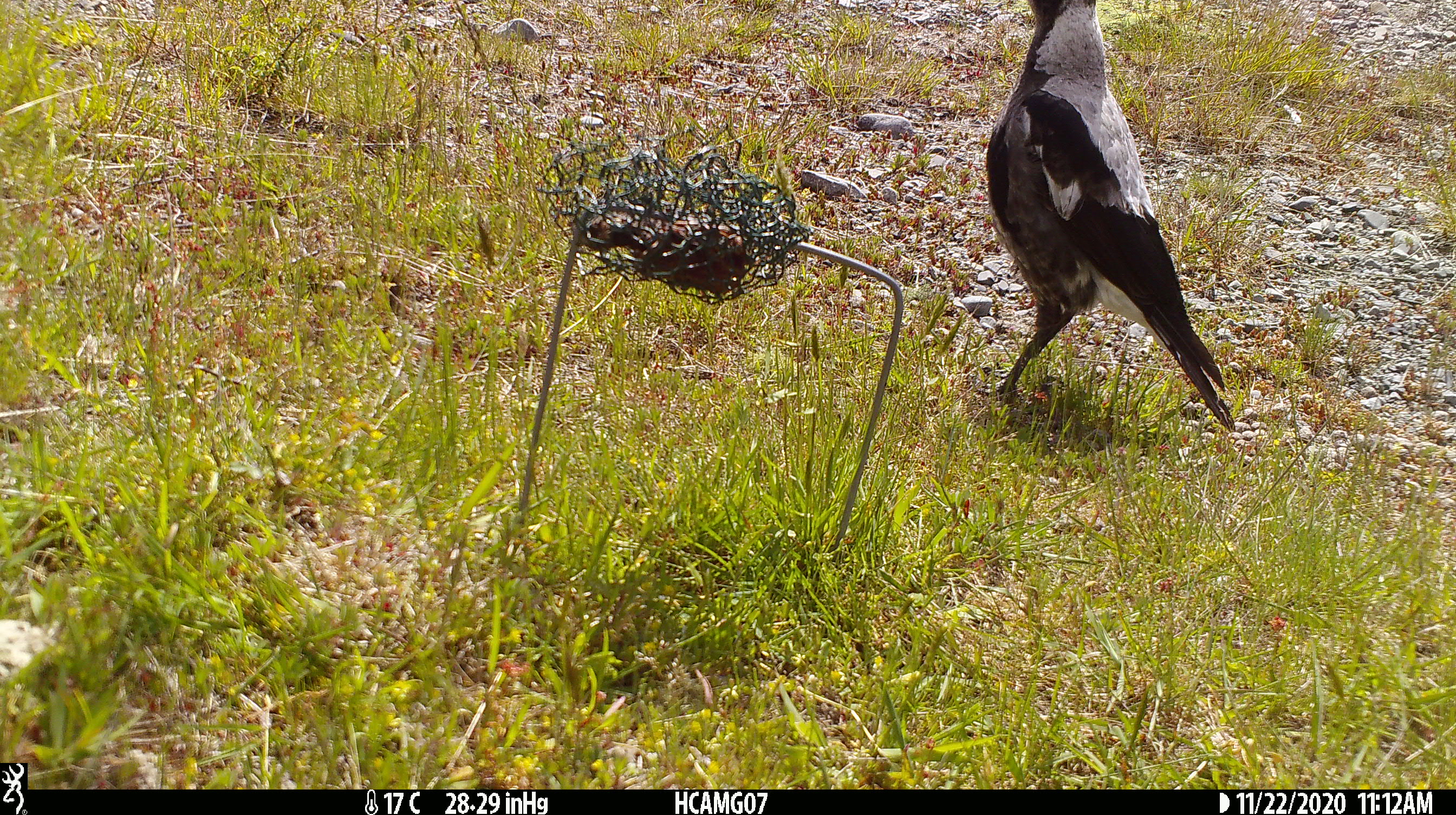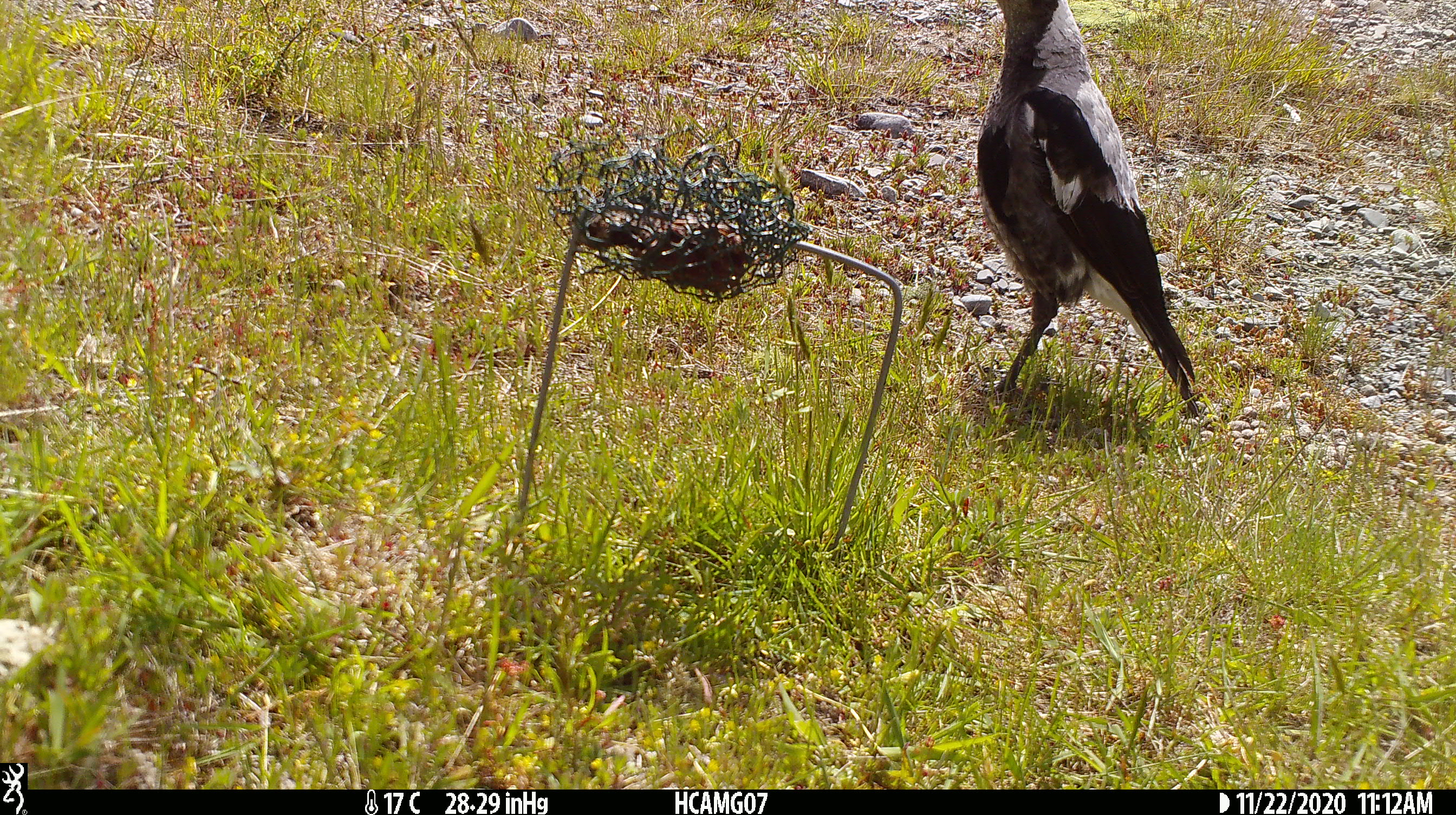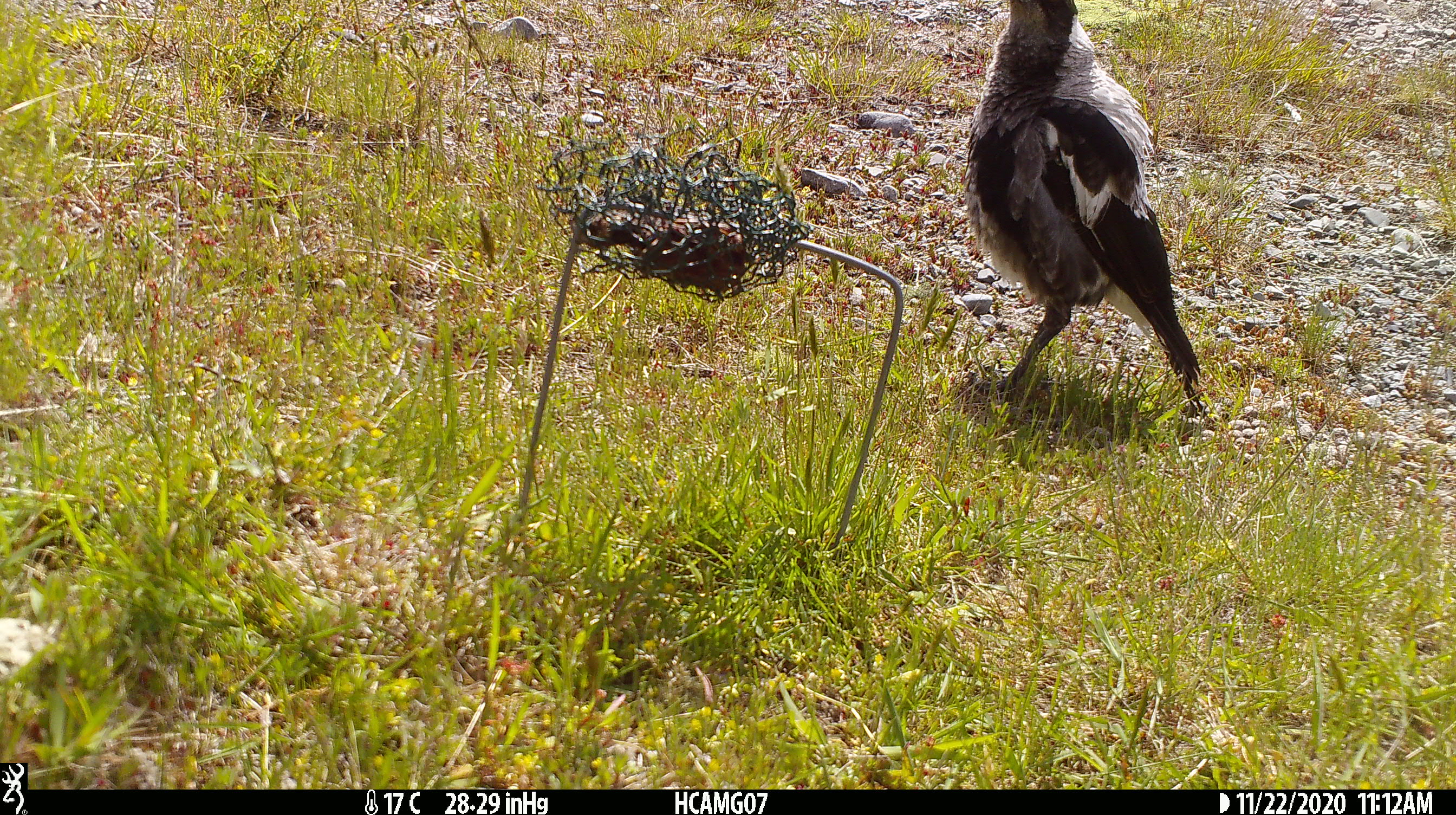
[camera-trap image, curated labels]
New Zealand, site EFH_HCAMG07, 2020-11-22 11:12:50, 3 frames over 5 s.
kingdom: Animalia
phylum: Chordata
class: Aves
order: Passeriformes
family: Artamidae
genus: Gymnorhina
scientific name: Gymnorhina tibicen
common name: australian magpie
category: magpie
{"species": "magpie (australian magpie) (Gymnorhina tibicen)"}